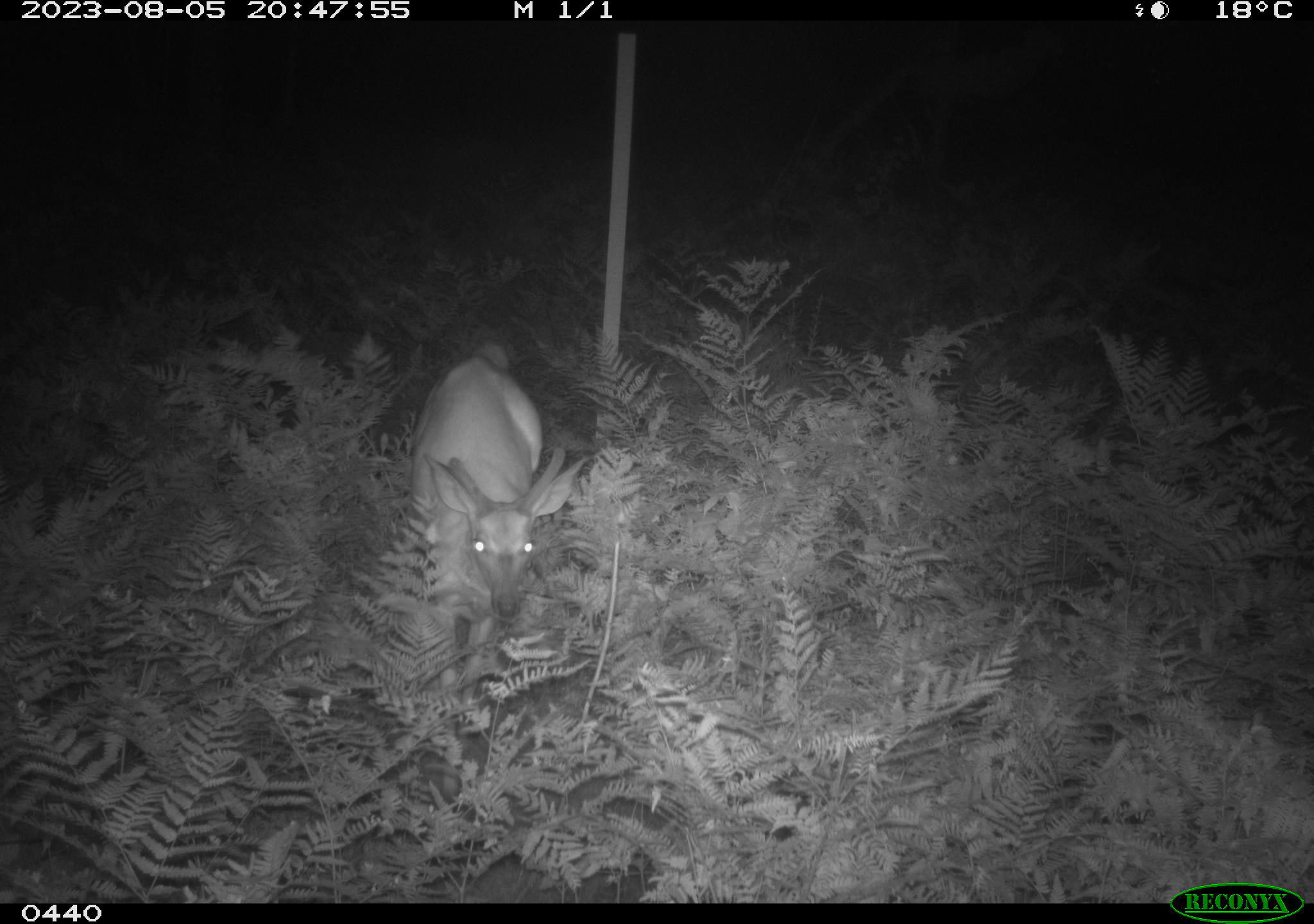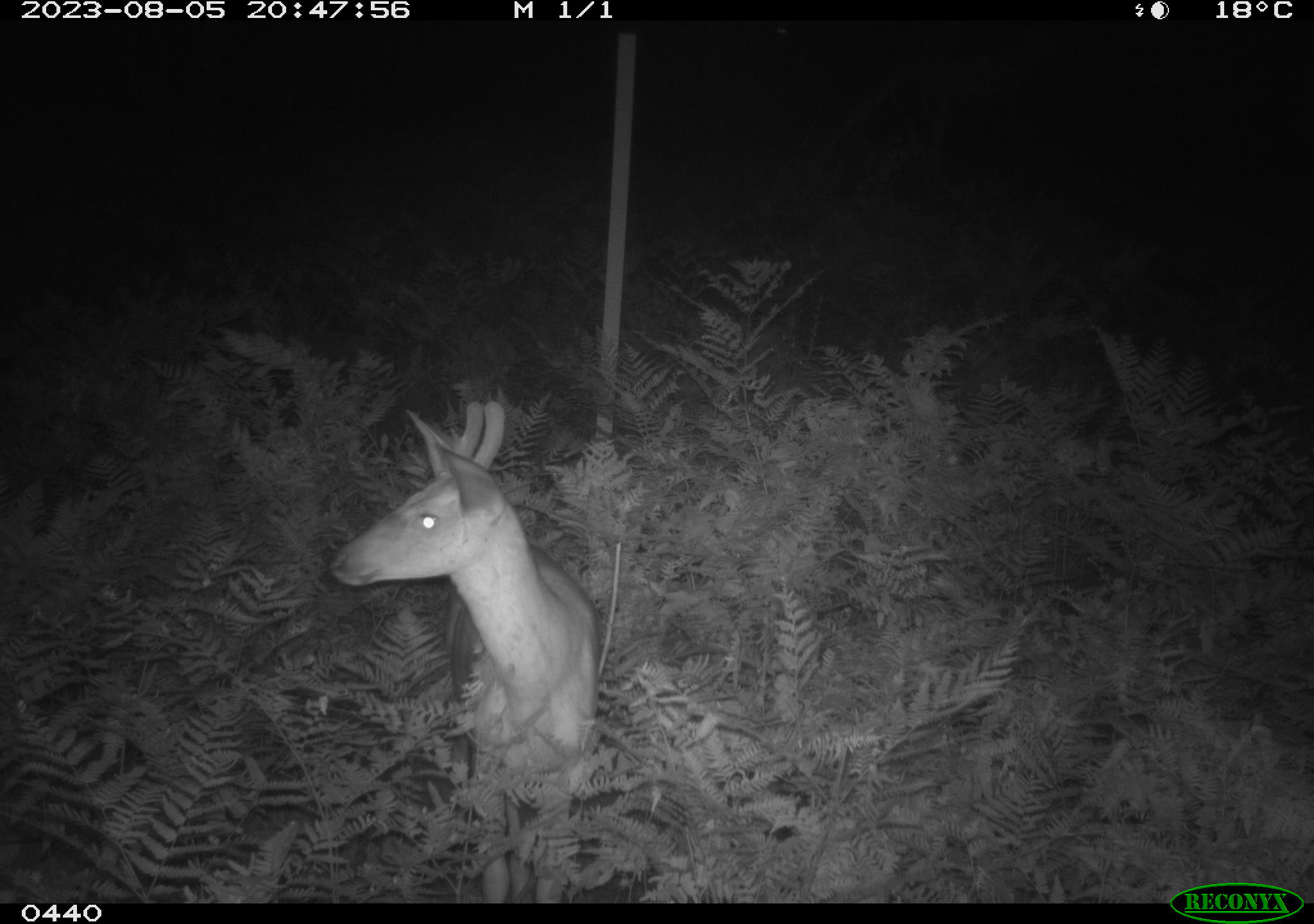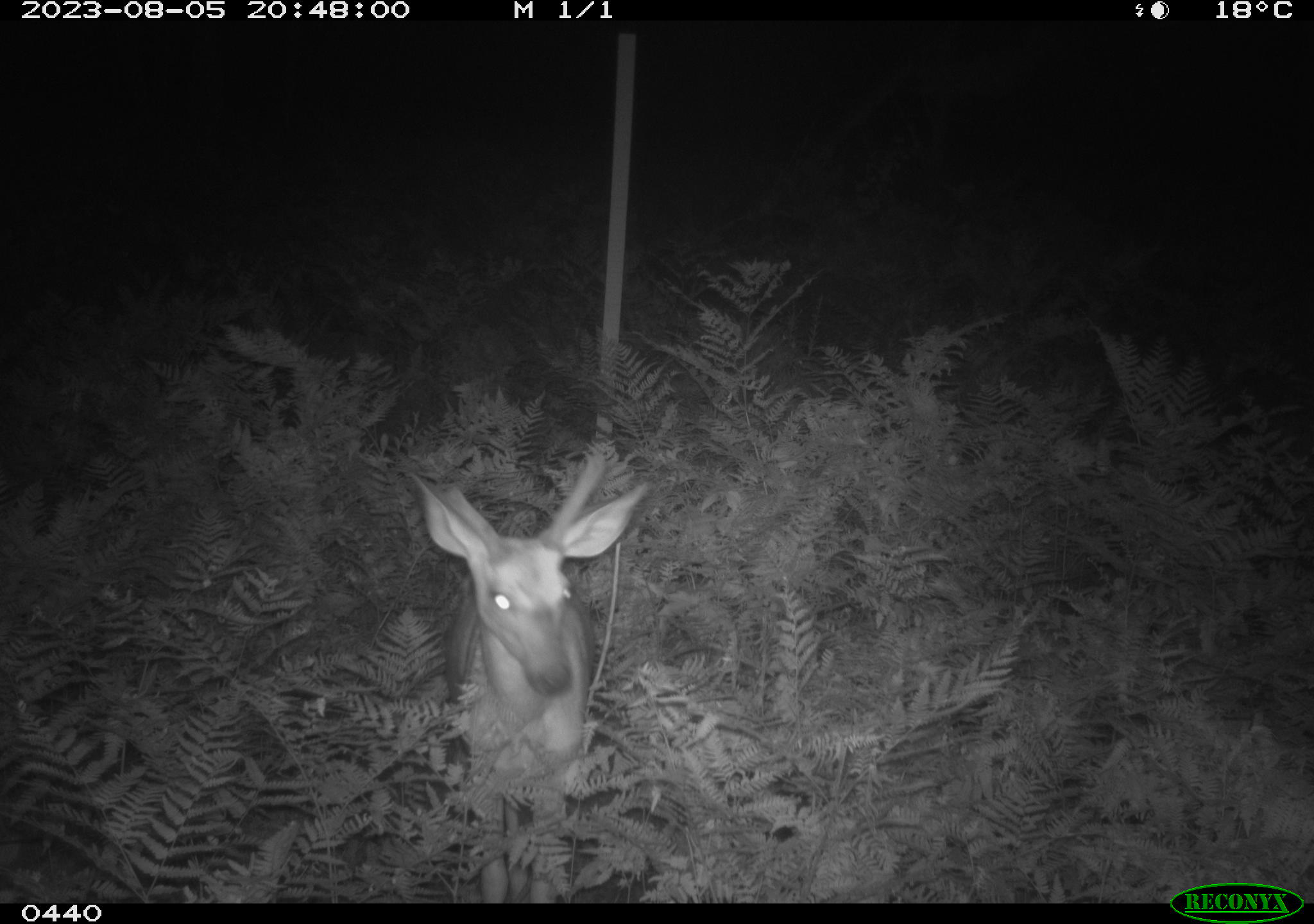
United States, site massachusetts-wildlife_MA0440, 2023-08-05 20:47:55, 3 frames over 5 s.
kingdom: Animalia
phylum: Chordata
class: Mammalia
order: Artiodactyla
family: Cervidae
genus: Odocoileus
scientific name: Odocoileus virginianus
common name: white-tailed deer